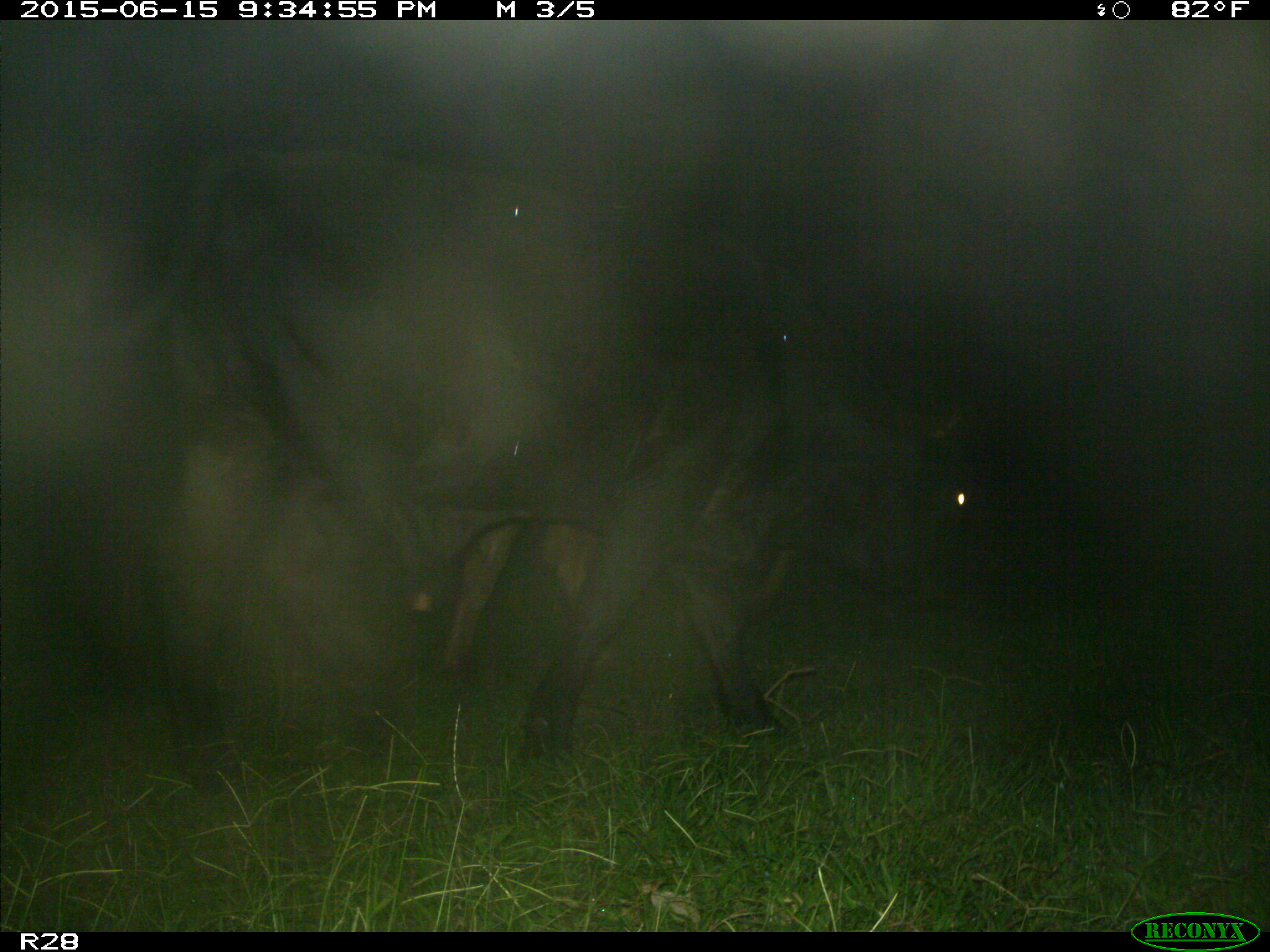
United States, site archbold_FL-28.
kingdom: Animalia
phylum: Chordata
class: Mammalia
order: Artiodactyla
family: Bovidae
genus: Bos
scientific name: Bos taurus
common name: domestic cow